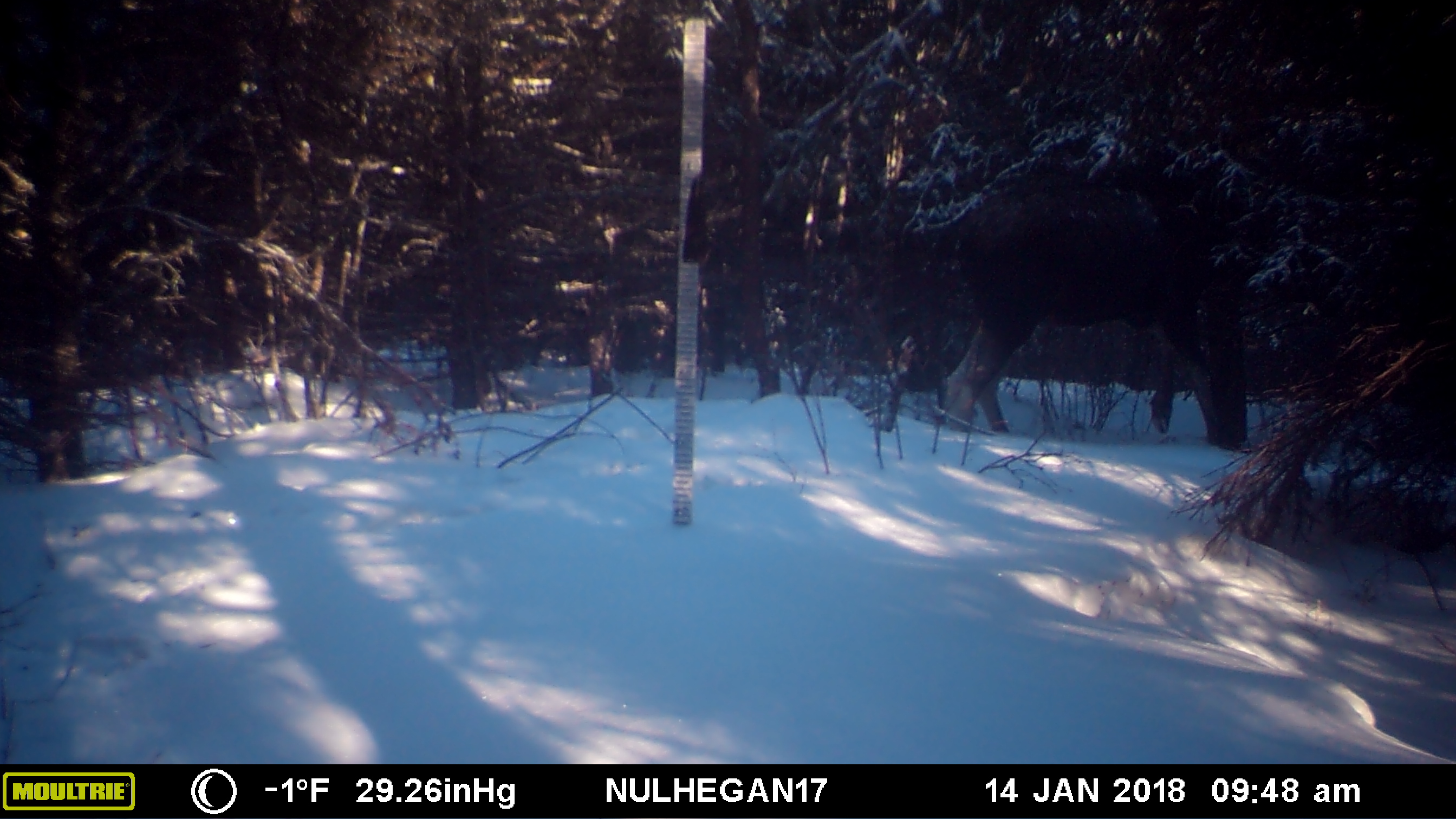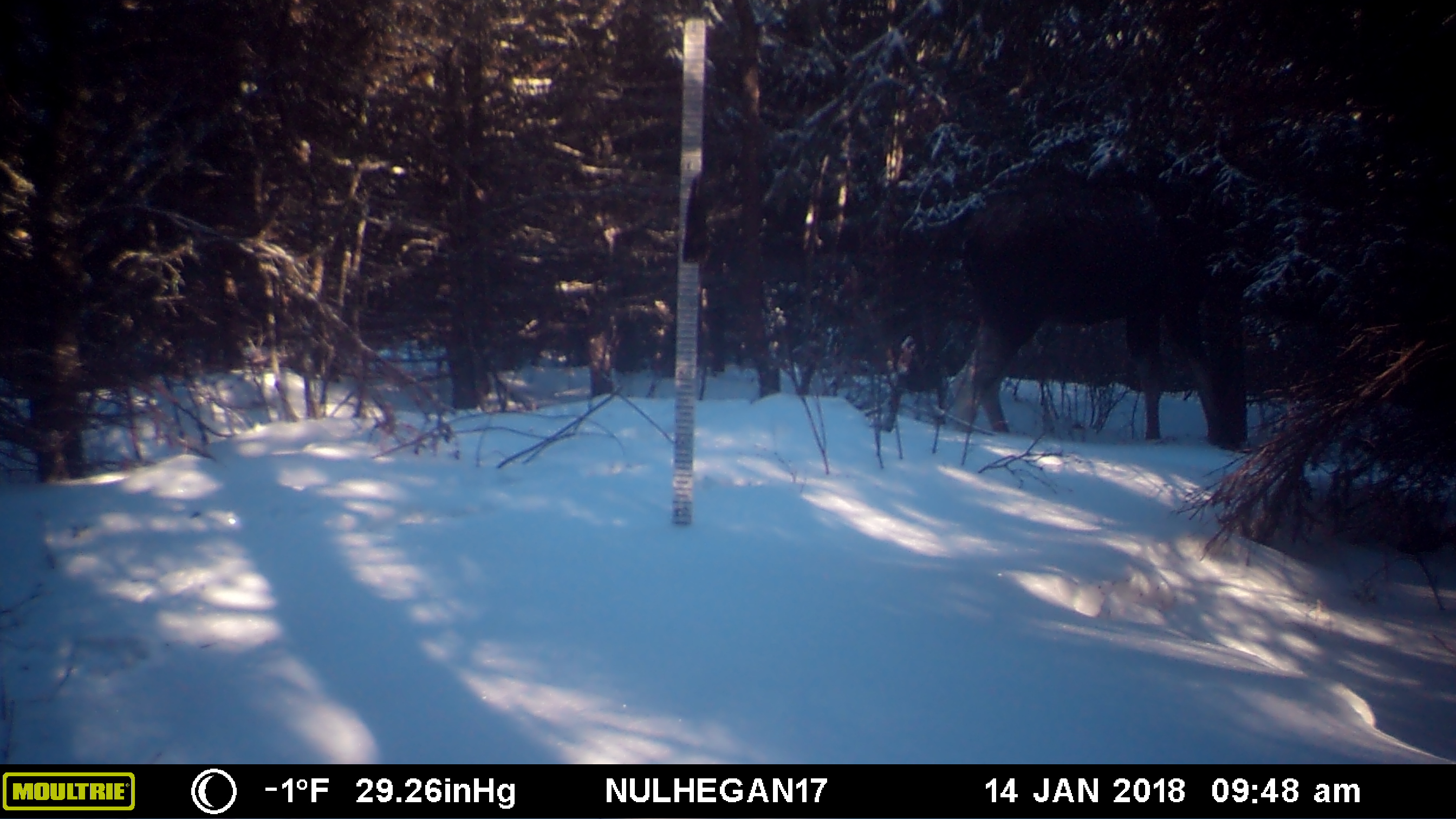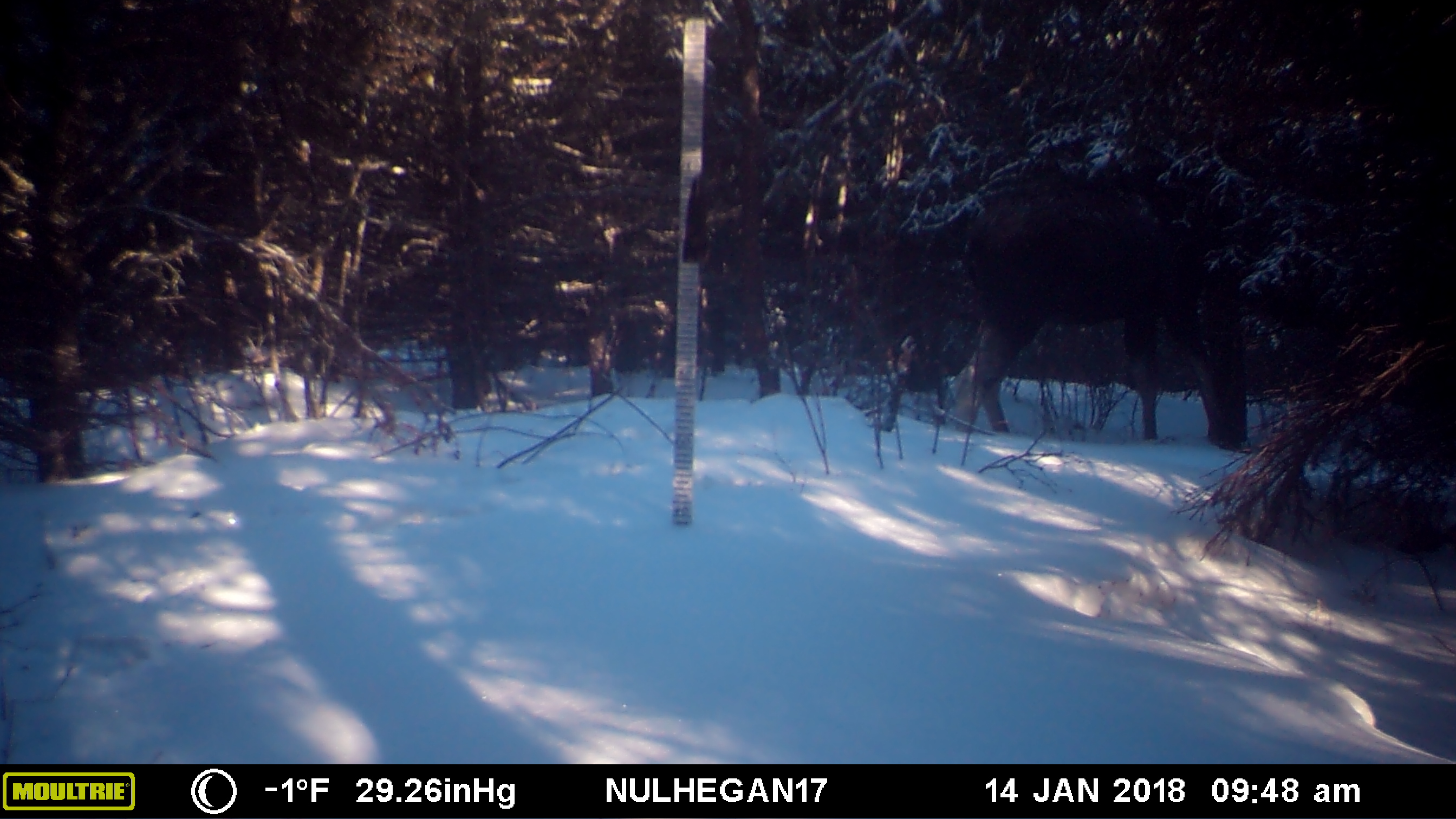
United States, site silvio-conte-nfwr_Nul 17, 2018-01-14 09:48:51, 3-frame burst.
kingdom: Animalia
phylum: Chordata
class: Mammalia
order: Artiodactyla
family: Cervidae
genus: Alces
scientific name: Alces alces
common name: moose